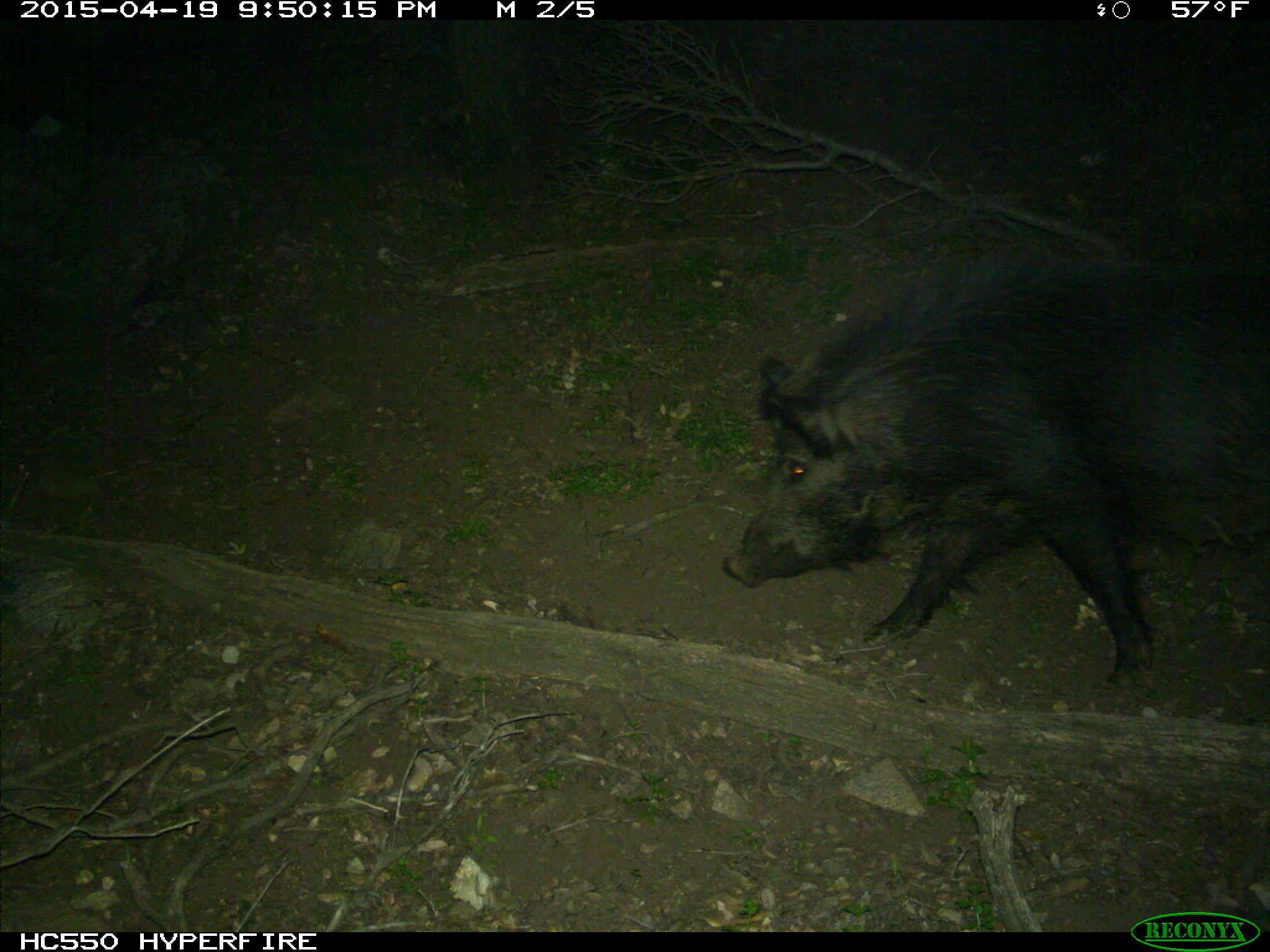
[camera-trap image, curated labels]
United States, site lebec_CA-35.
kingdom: Animalia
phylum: Chordata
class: Mammalia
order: Artiodactyla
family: Suidae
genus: Sus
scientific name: Sus scrofa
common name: wild boar